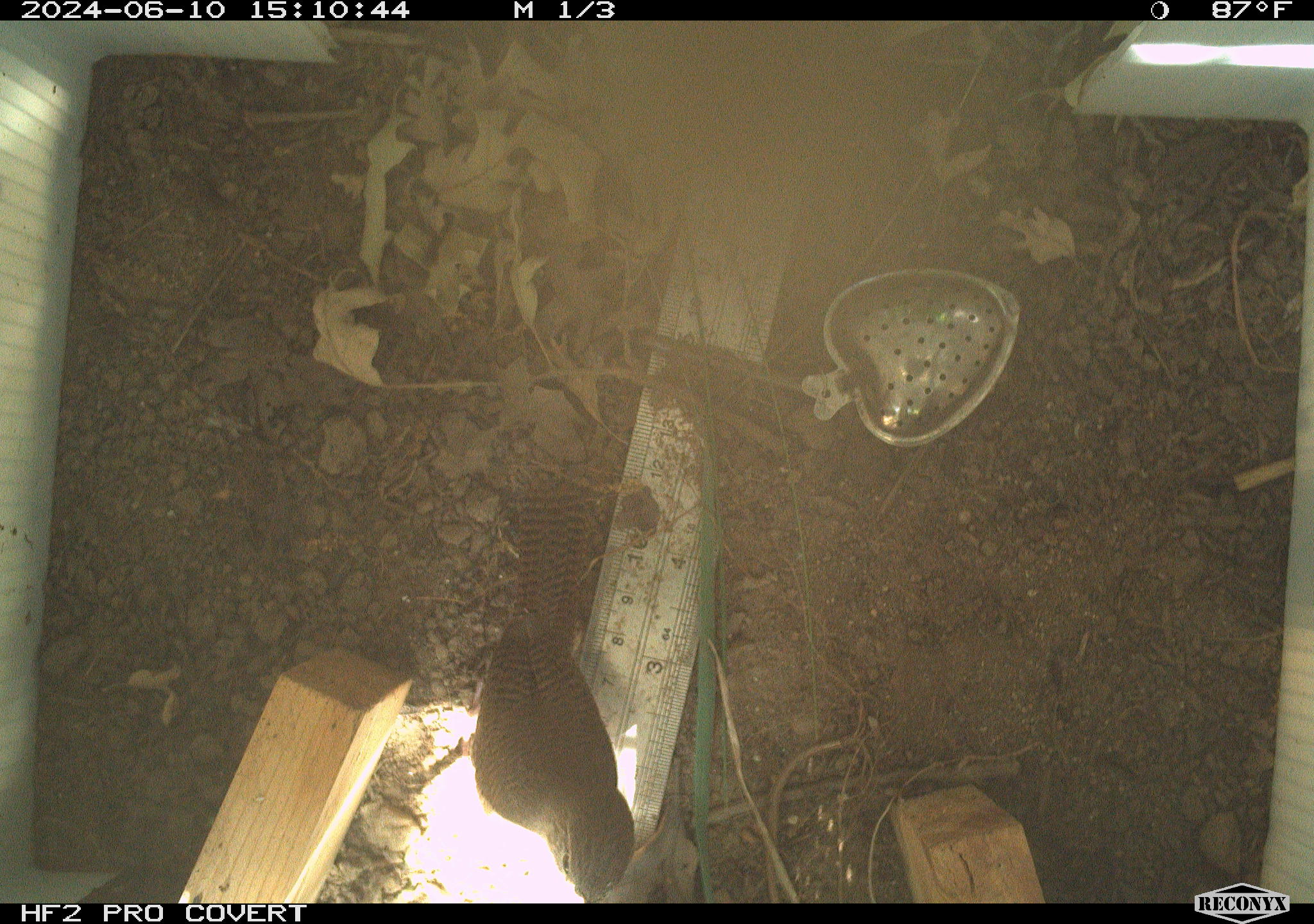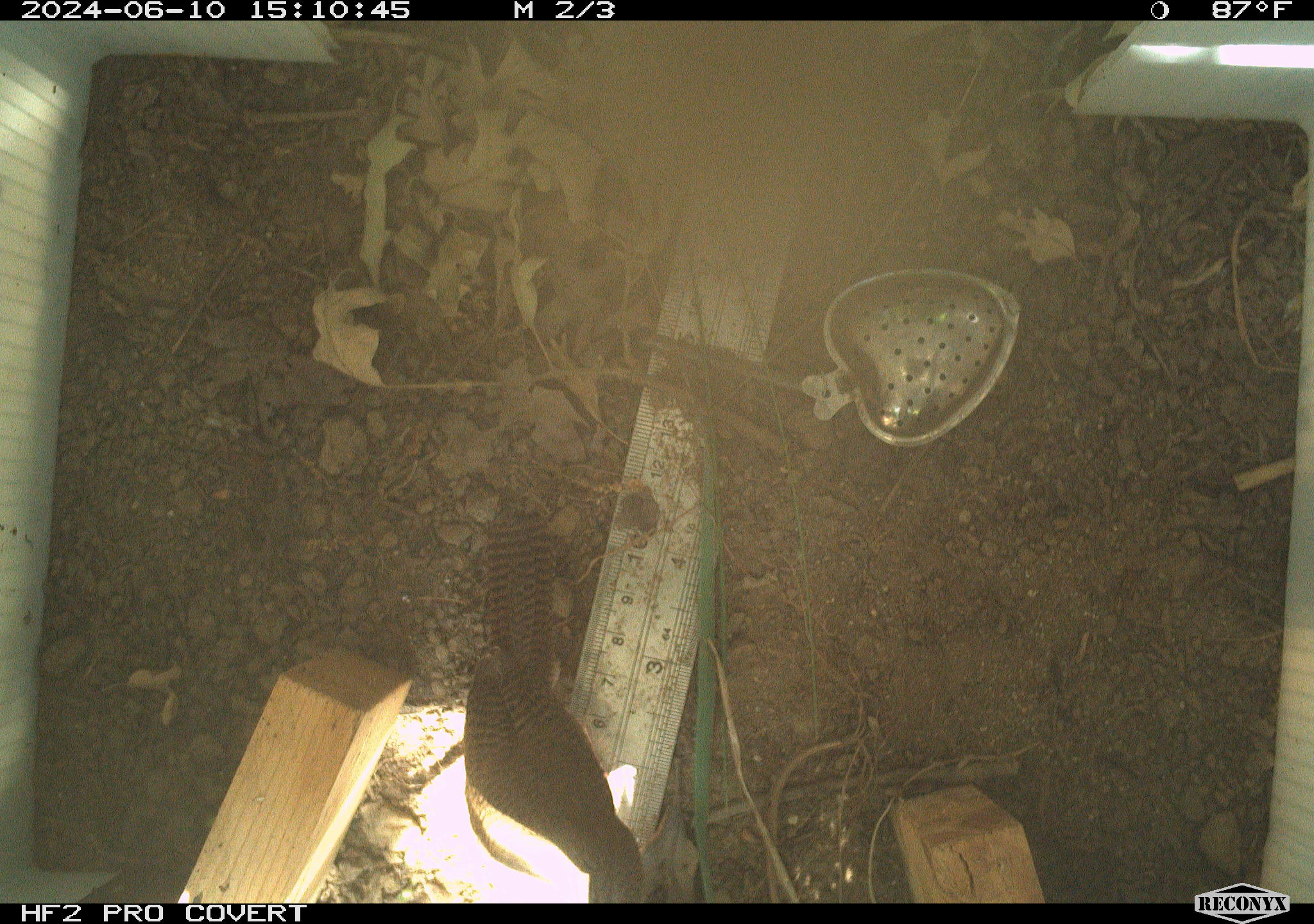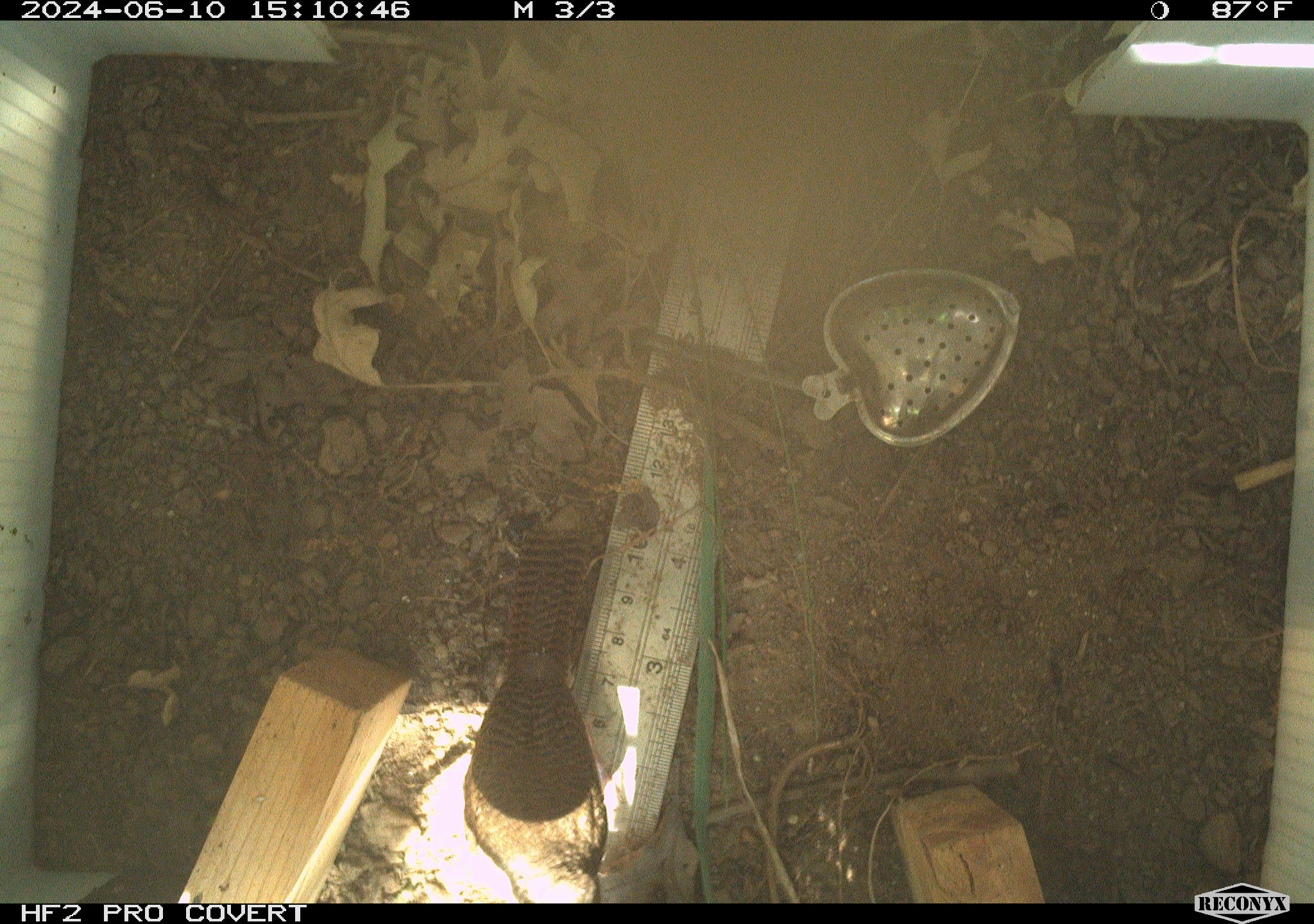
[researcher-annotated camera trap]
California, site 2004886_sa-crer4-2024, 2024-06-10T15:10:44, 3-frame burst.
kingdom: Animalia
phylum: Chordata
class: Aves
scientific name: Aves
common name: bird